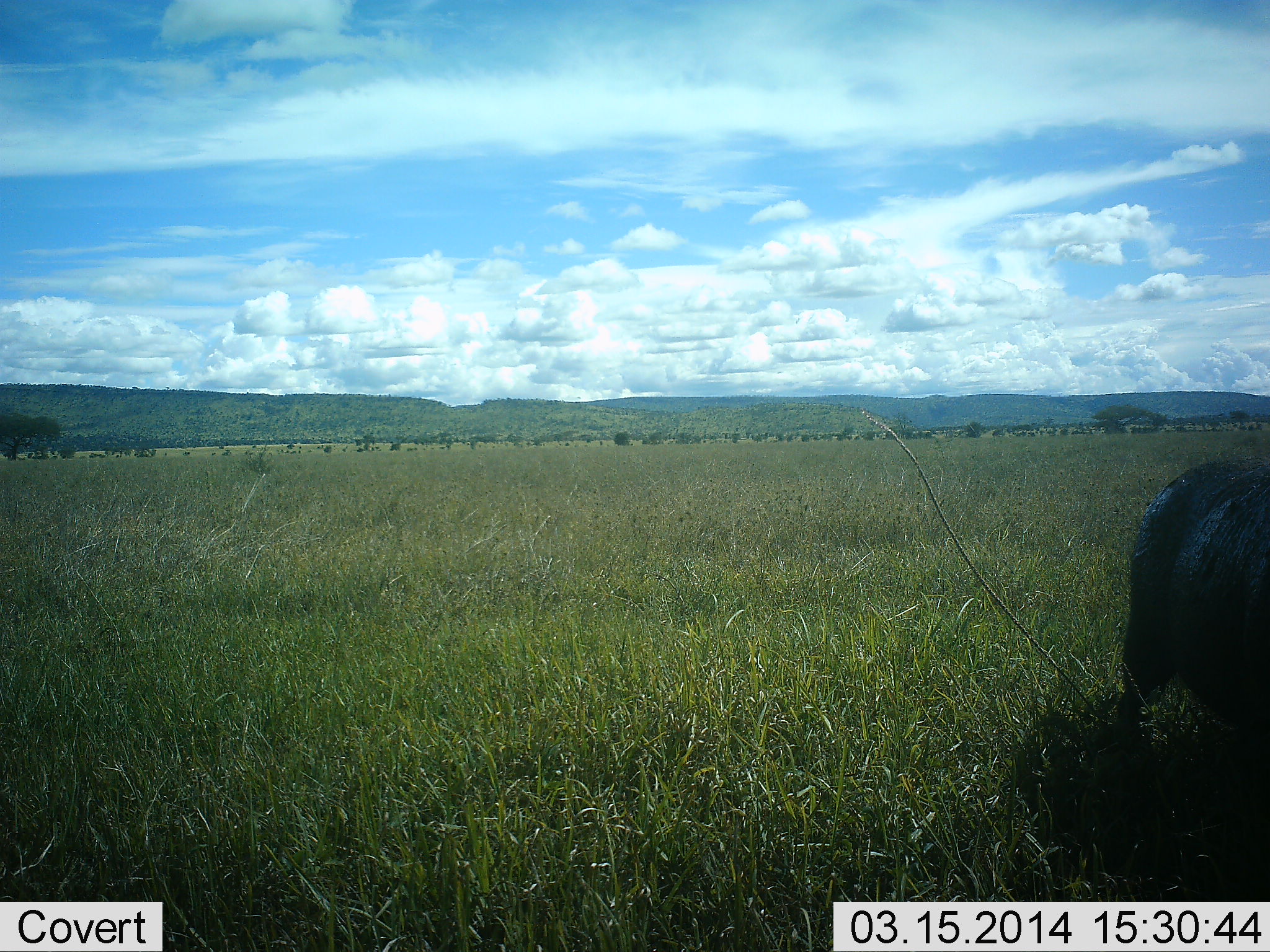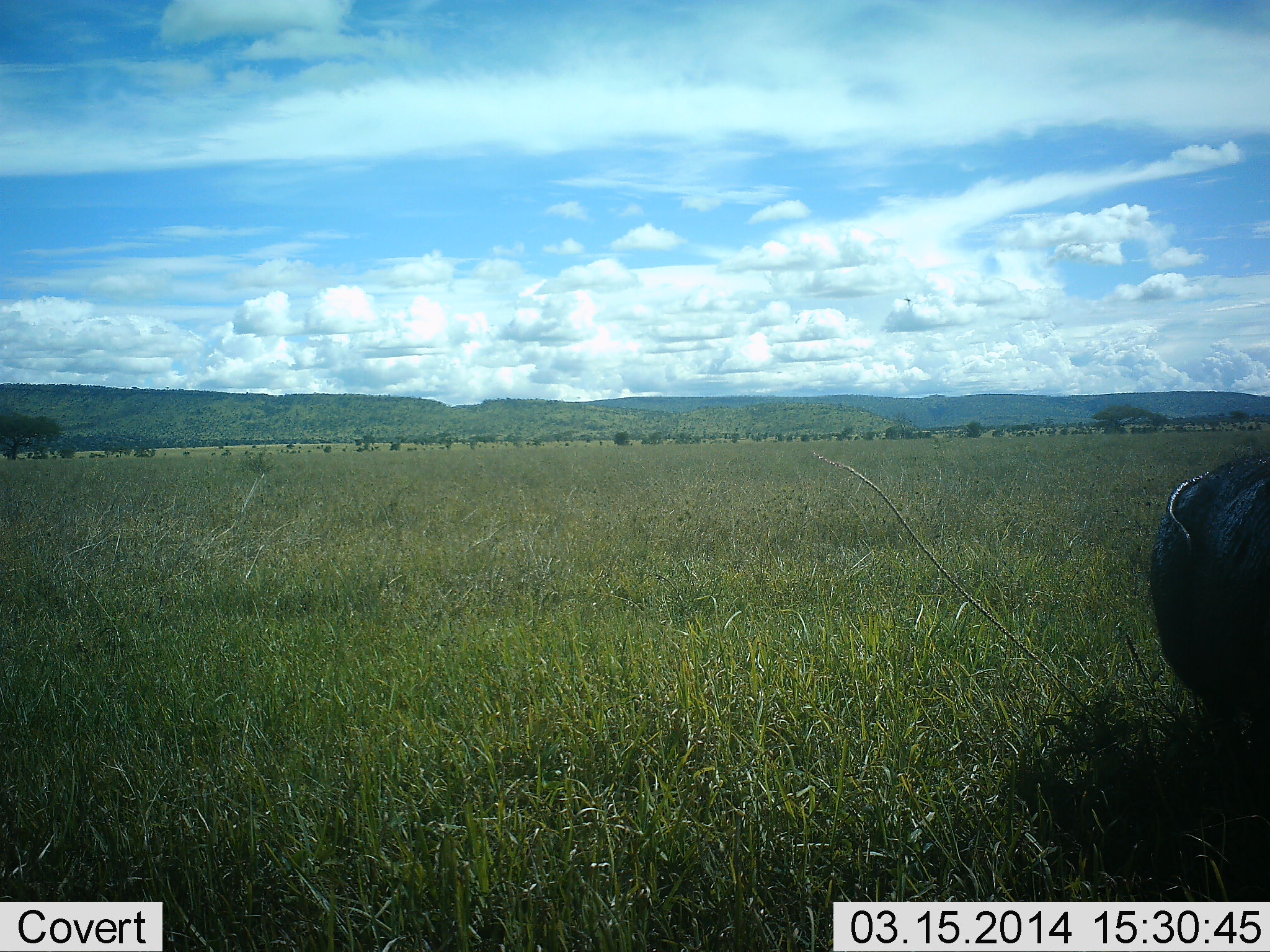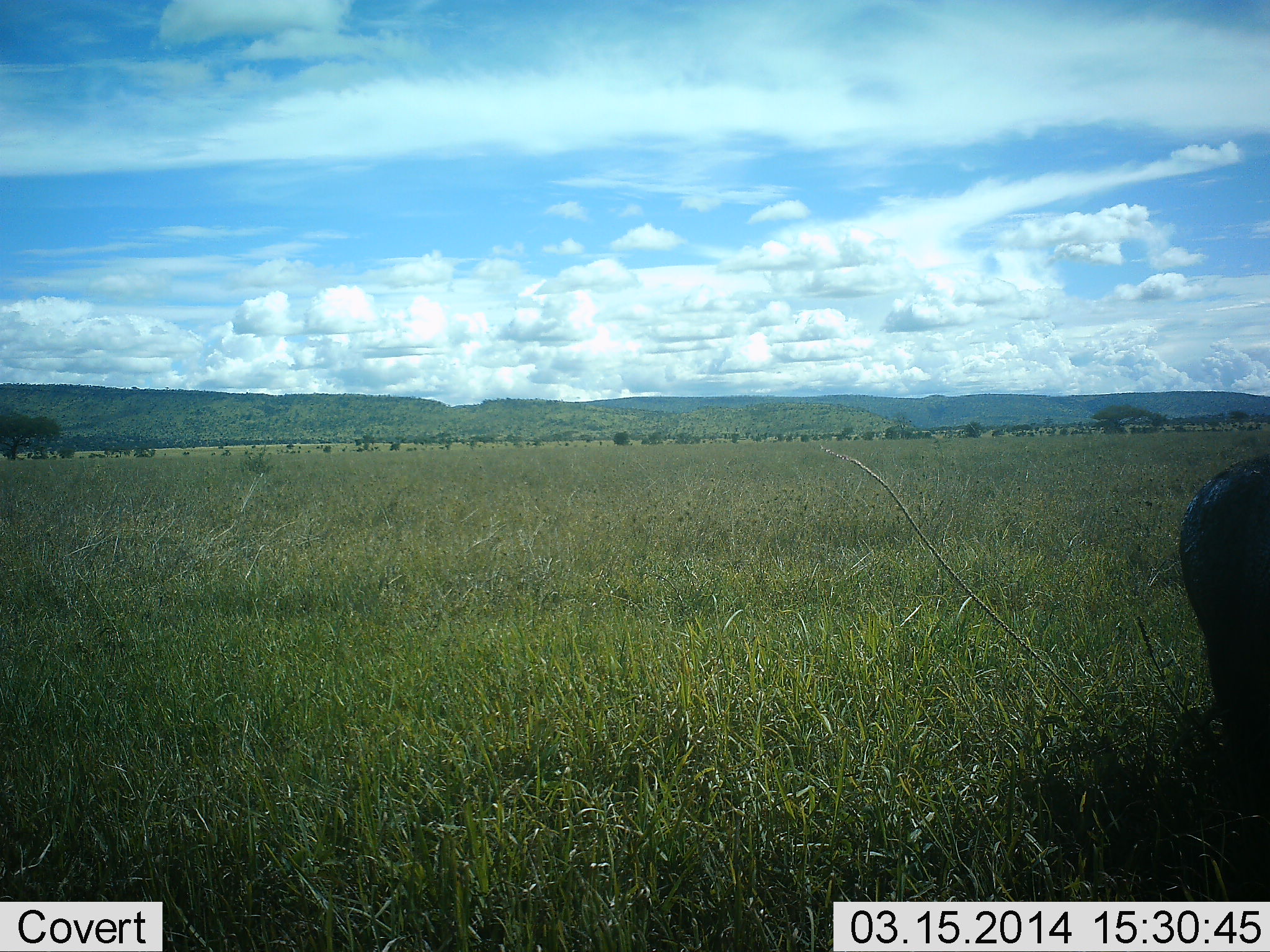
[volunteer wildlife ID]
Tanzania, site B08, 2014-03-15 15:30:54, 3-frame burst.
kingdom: Animalia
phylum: Chordata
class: Mammalia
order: Artiodactyla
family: Suidae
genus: Phacochoerus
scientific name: Phacochoerus africanus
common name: warthog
Warthog (Phacochoerus africanus), count 1. Behavior (volunteer vote fractions): standing 40%, resting 0%, moving 60%, interacting 0%. Young present (vote fraction): 0%. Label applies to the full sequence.